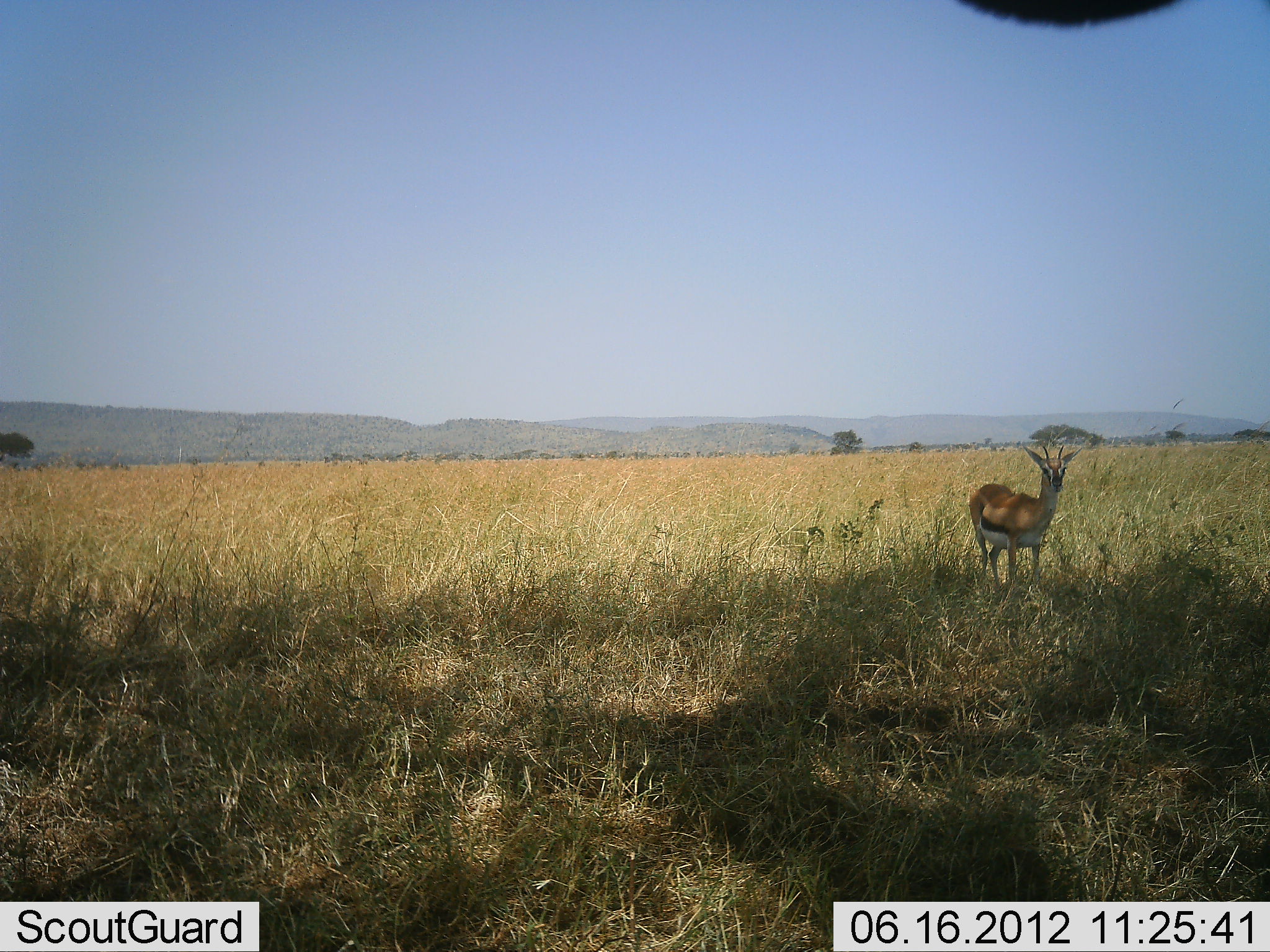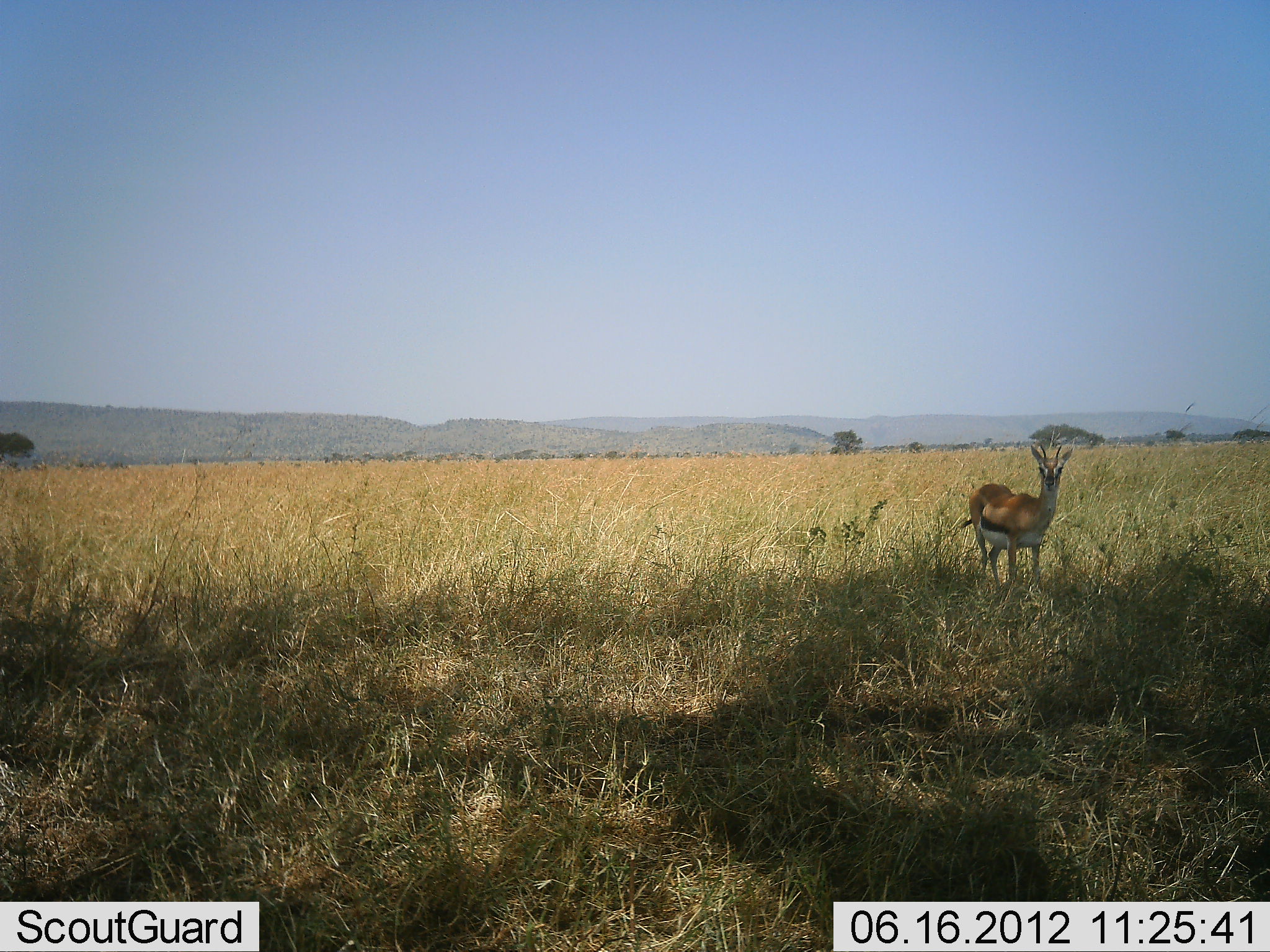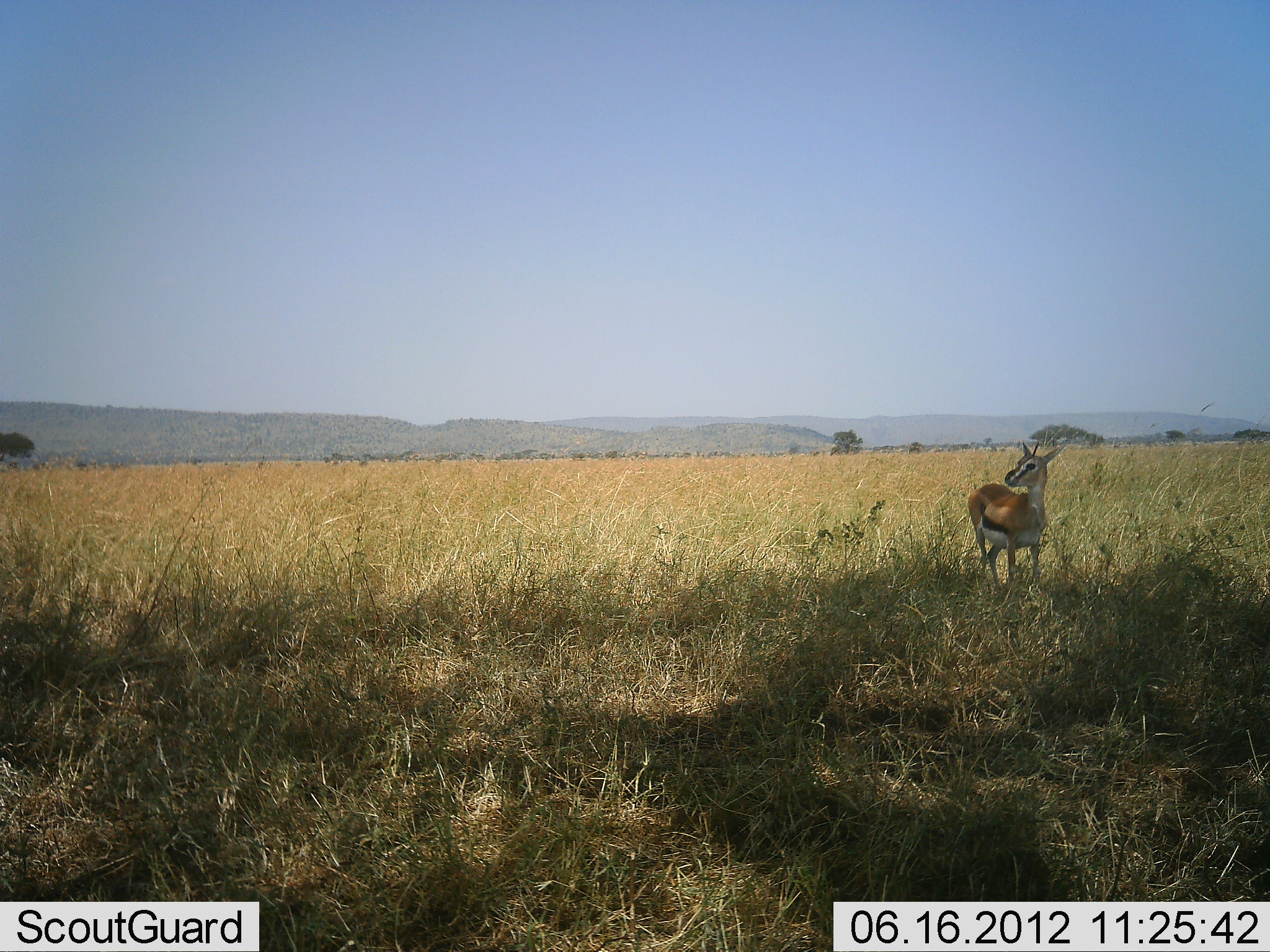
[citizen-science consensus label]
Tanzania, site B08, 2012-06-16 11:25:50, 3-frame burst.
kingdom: Animalia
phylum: Chordata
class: Mammalia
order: Artiodactyla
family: Bovidae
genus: Eudorcas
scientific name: Eudorcas thomsonii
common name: thomson's gazelle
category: gazellethomsons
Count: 1.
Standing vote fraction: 100%.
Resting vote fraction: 0%.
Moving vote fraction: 0%.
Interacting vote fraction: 0%.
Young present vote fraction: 8%.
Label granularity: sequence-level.